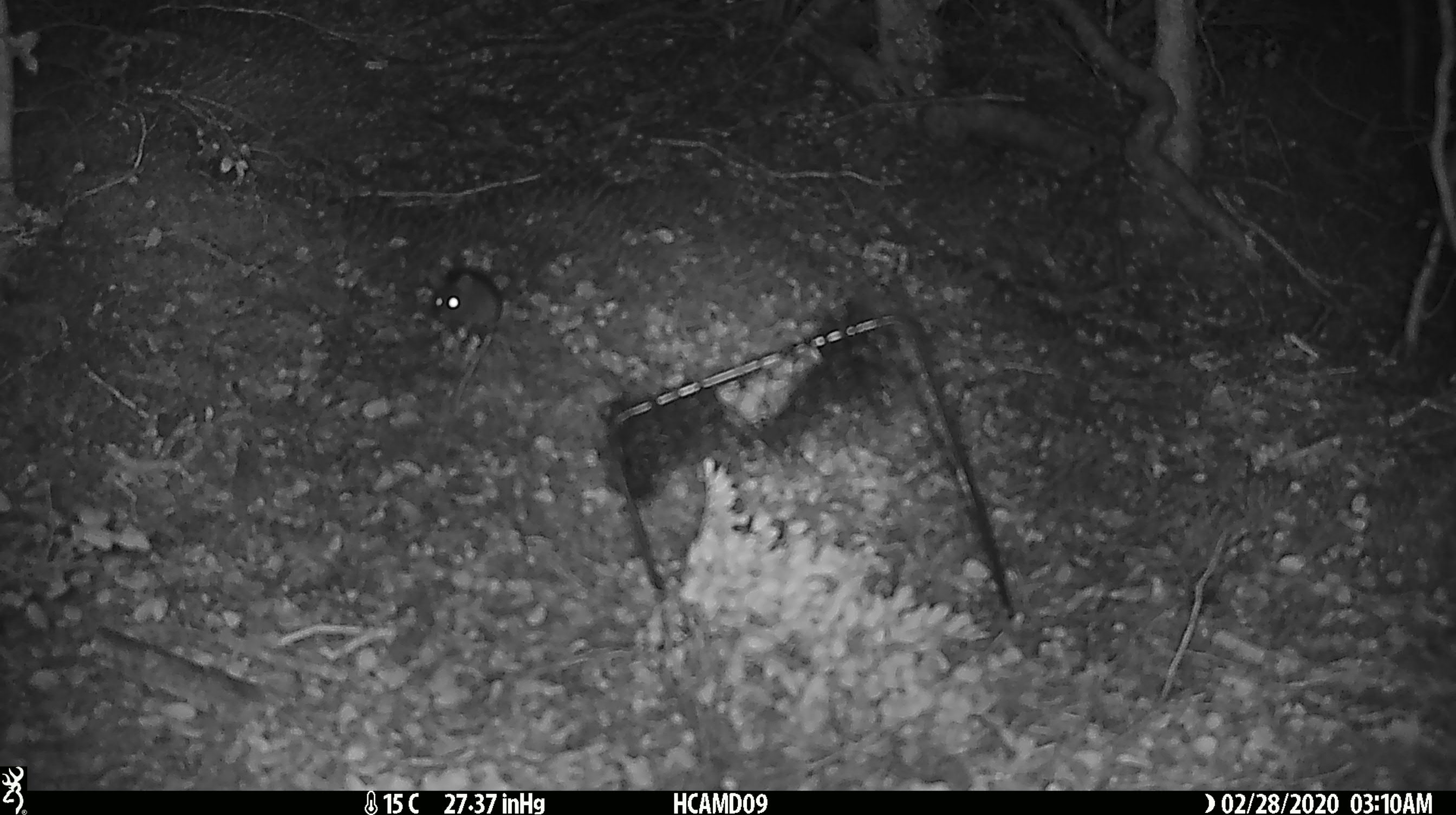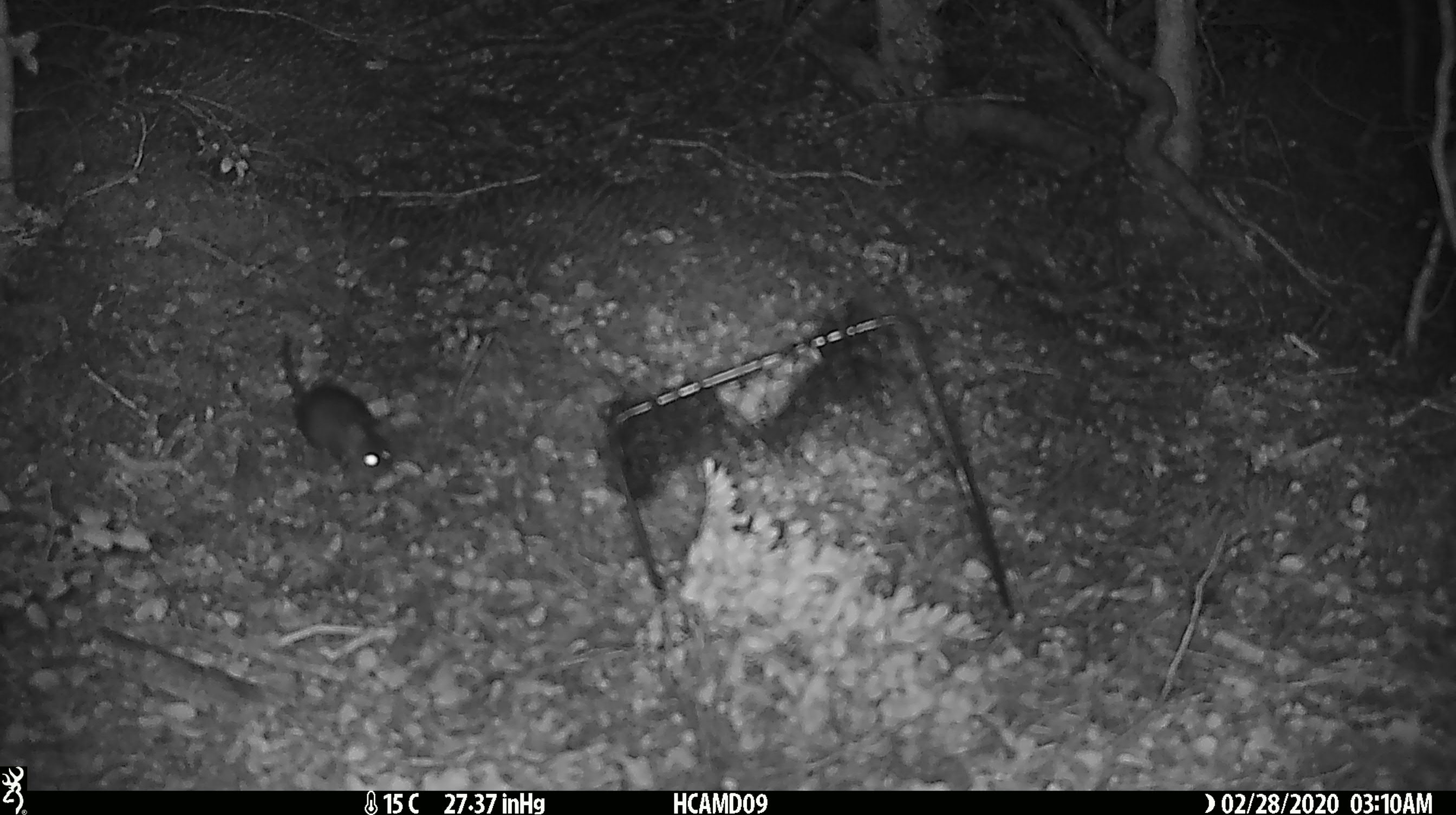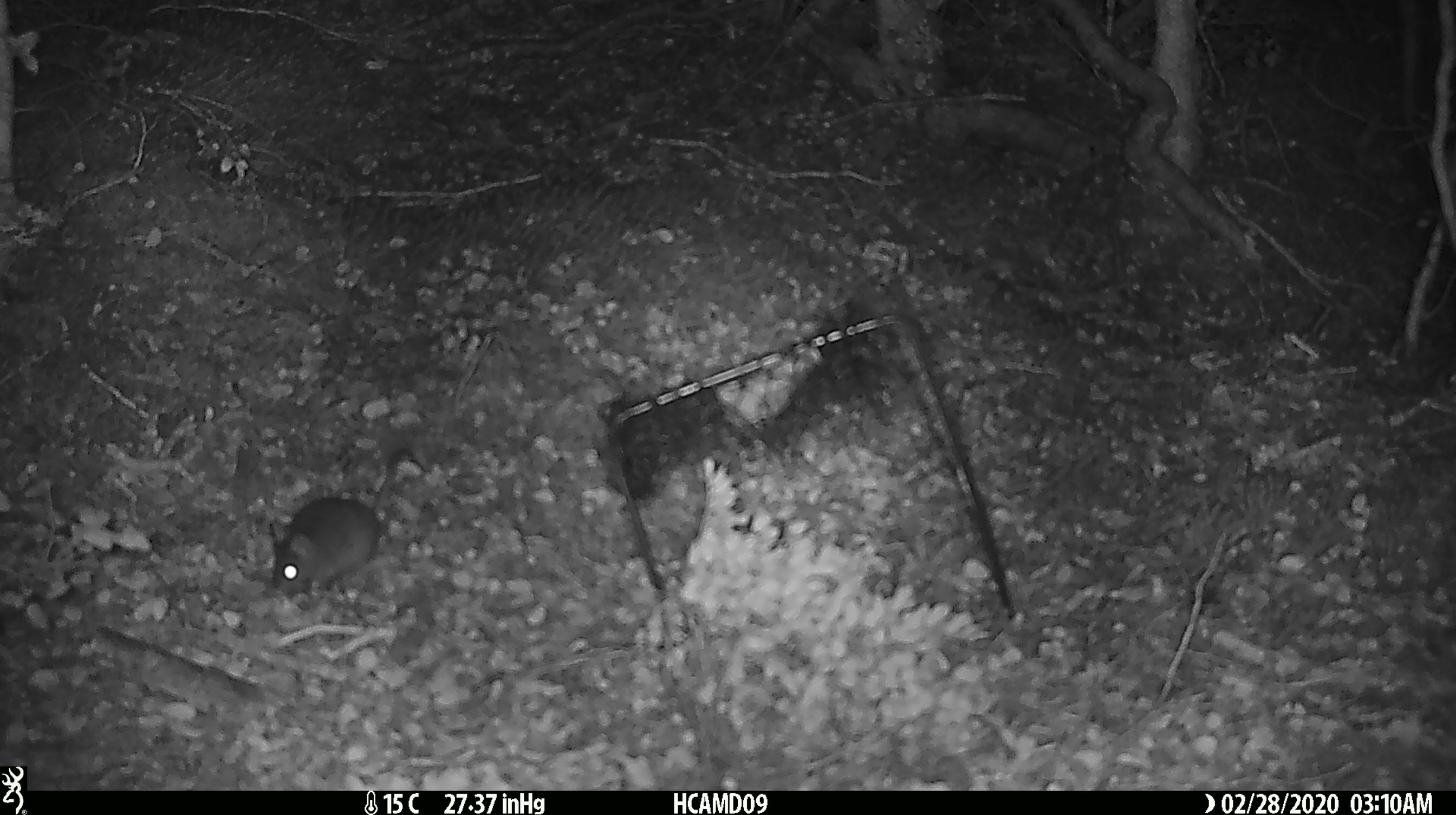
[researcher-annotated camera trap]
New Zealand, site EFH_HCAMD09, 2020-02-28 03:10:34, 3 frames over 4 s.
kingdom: Animalia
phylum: Chordata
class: Mammalia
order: Rodentia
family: Muridae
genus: Mus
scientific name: Mus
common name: mouse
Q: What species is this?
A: Mouse (Mus).